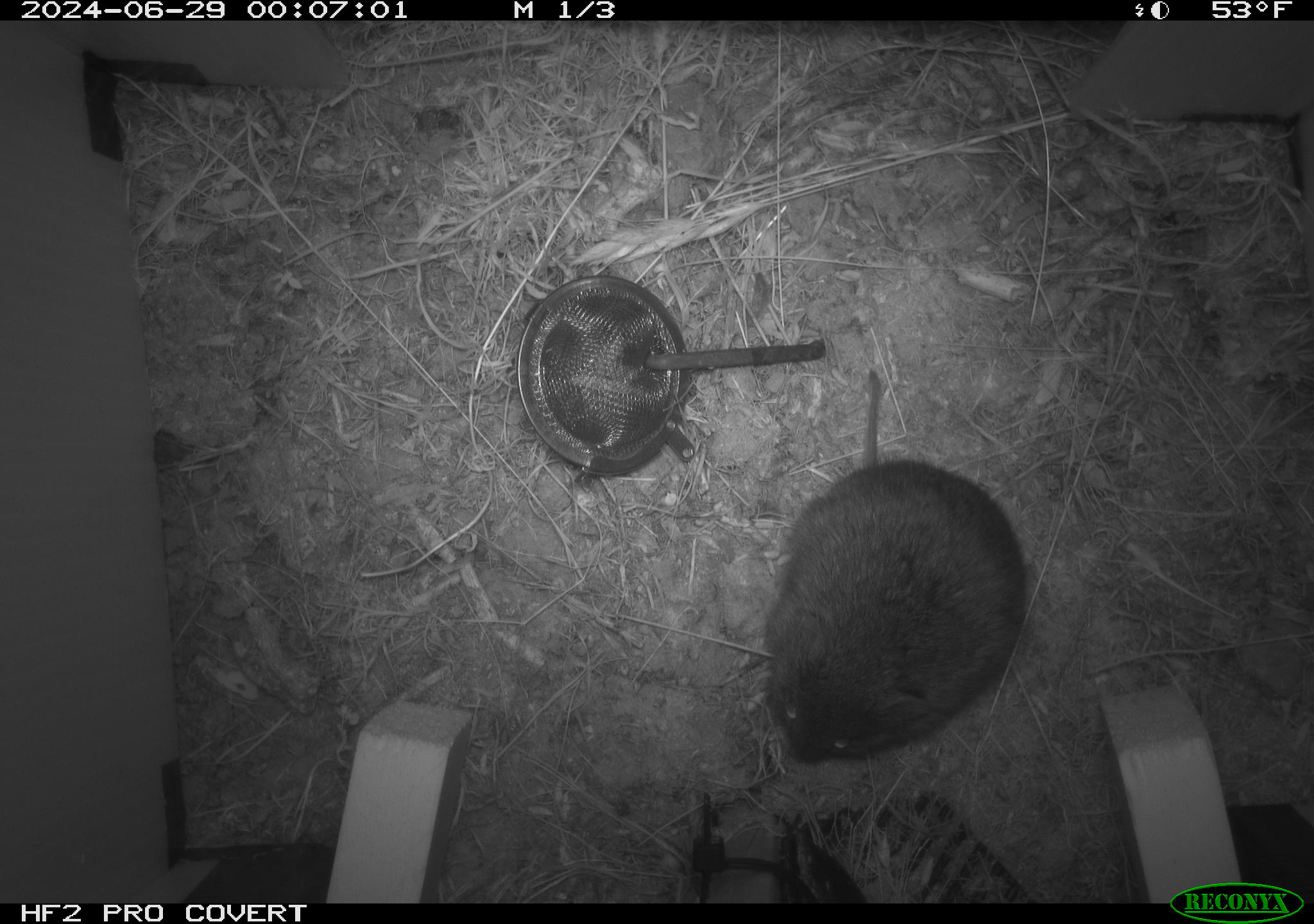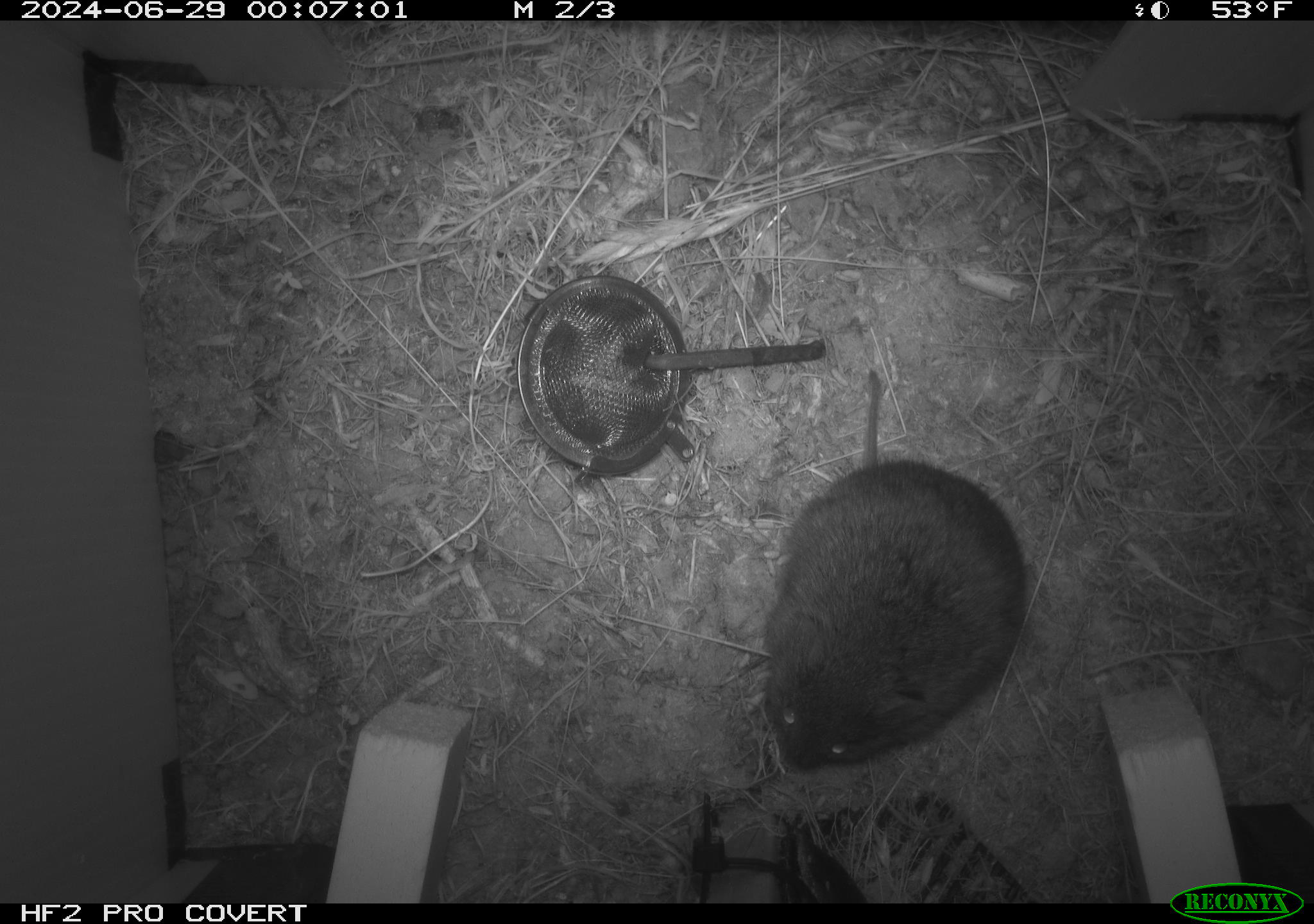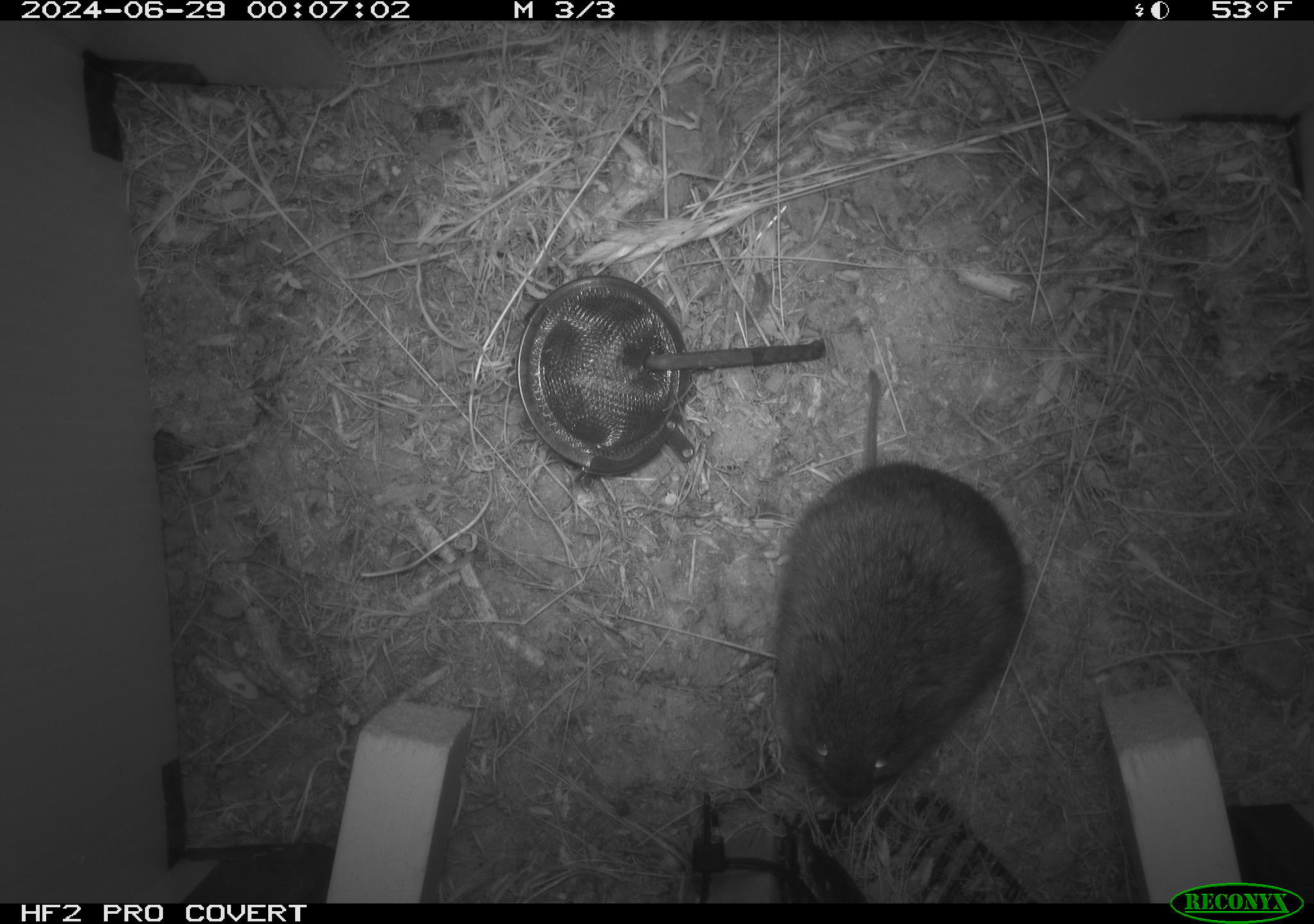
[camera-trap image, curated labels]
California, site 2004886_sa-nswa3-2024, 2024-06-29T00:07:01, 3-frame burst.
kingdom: Animalia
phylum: Chordata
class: Mammalia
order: Rodentia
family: Cricetidae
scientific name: Arvicolinae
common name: voles, lemmings, and muskrats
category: arvicolinae subfamily